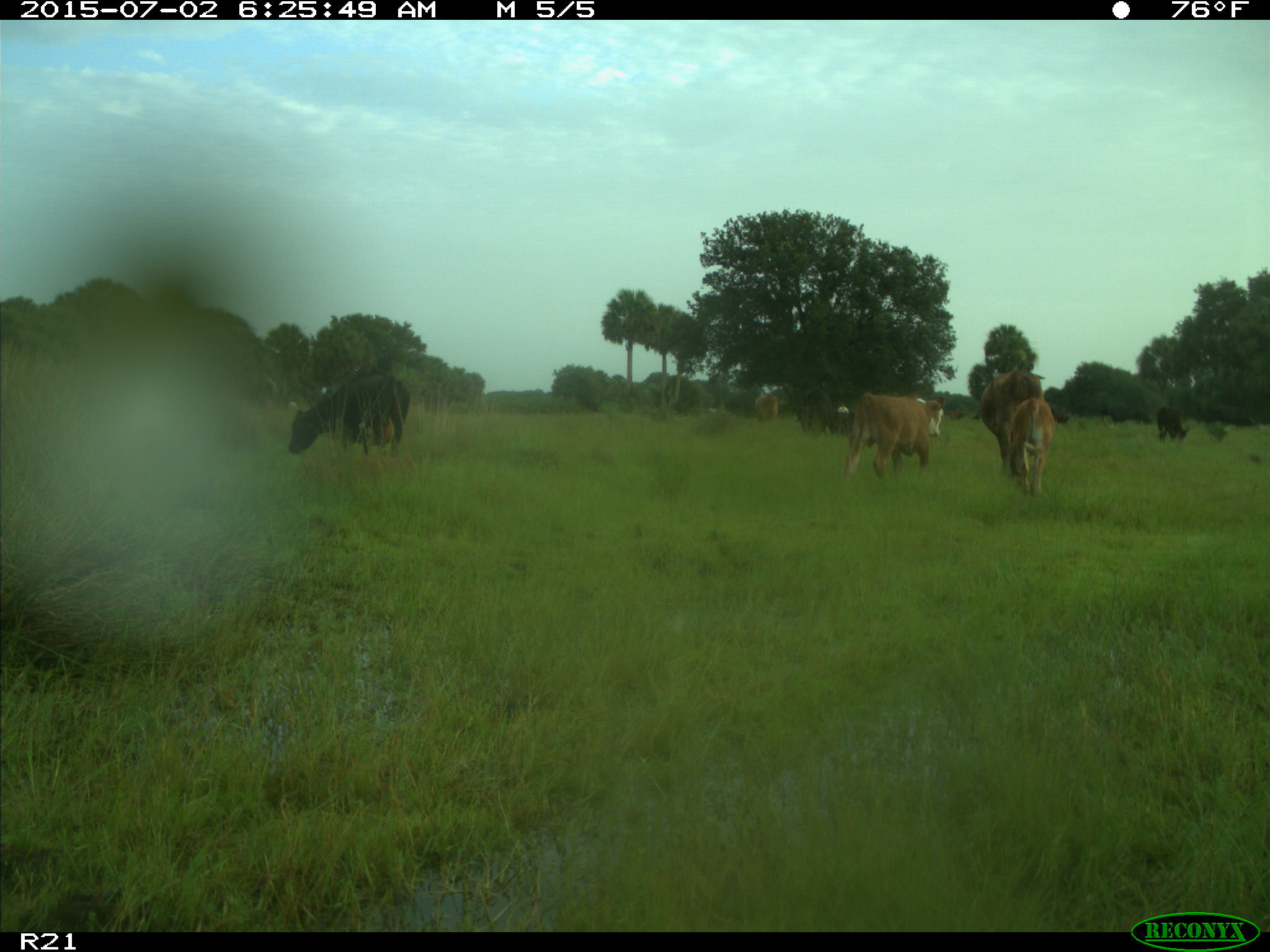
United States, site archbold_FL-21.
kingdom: Animalia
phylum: Chordata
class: Mammalia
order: Artiodactyla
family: Bovidae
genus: Bos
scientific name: Bos taurus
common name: domestic cow